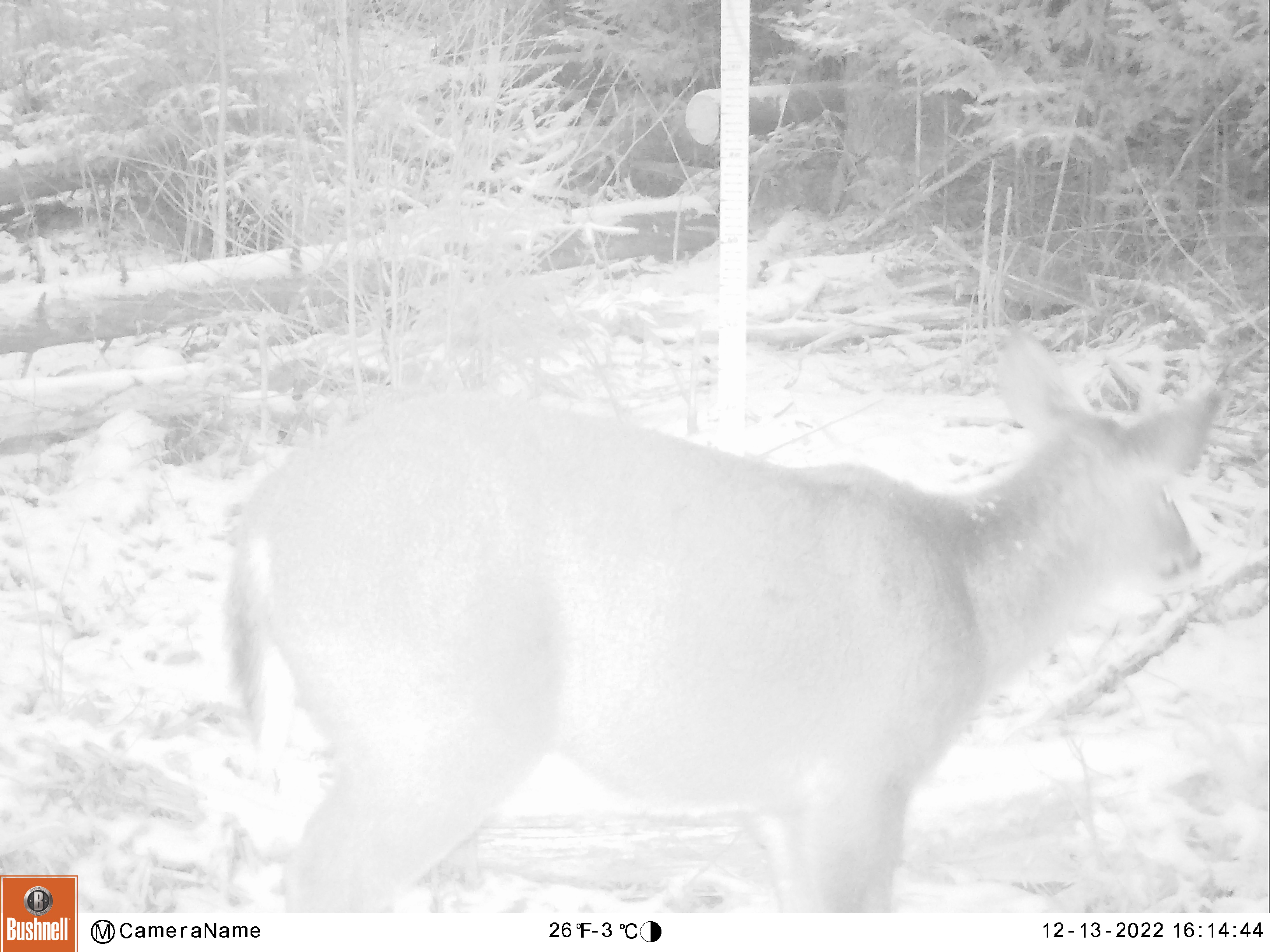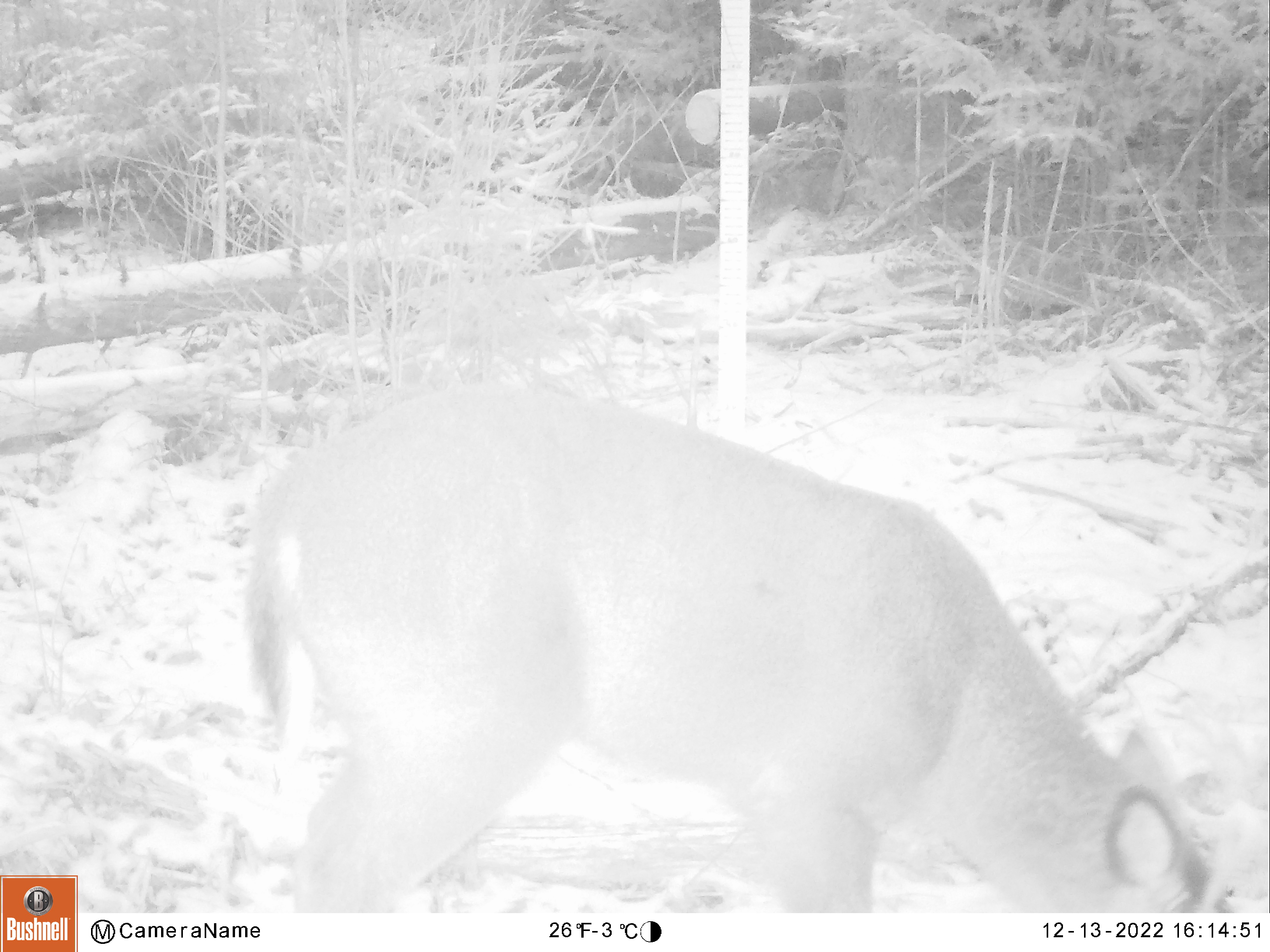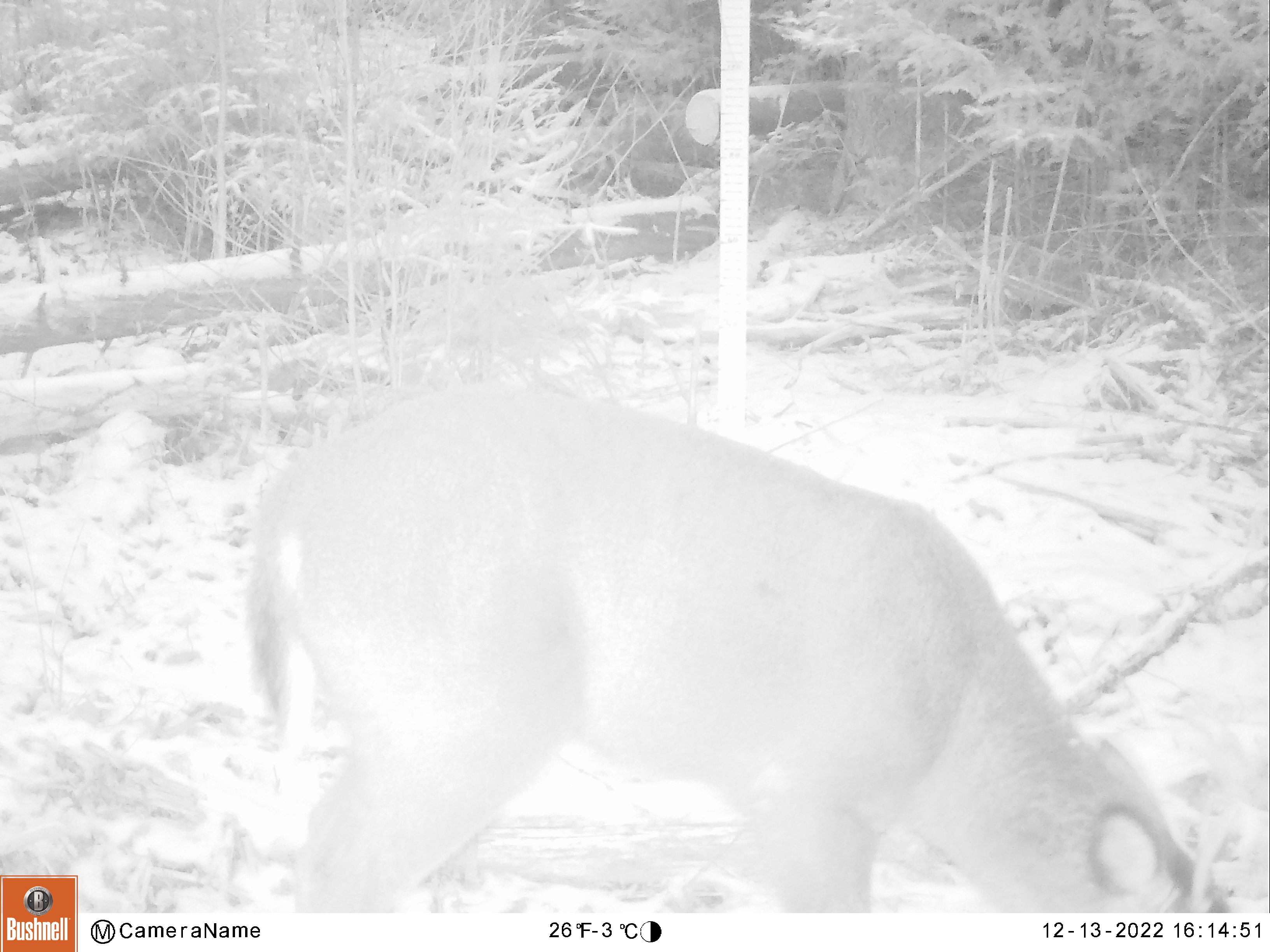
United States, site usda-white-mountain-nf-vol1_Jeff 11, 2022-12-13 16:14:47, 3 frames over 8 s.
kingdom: Animalia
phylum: Chordata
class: Mammalia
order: Artiodactyla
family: Cervidae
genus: Odocoileus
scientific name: Odocoileus virginianus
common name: white-tailed deer